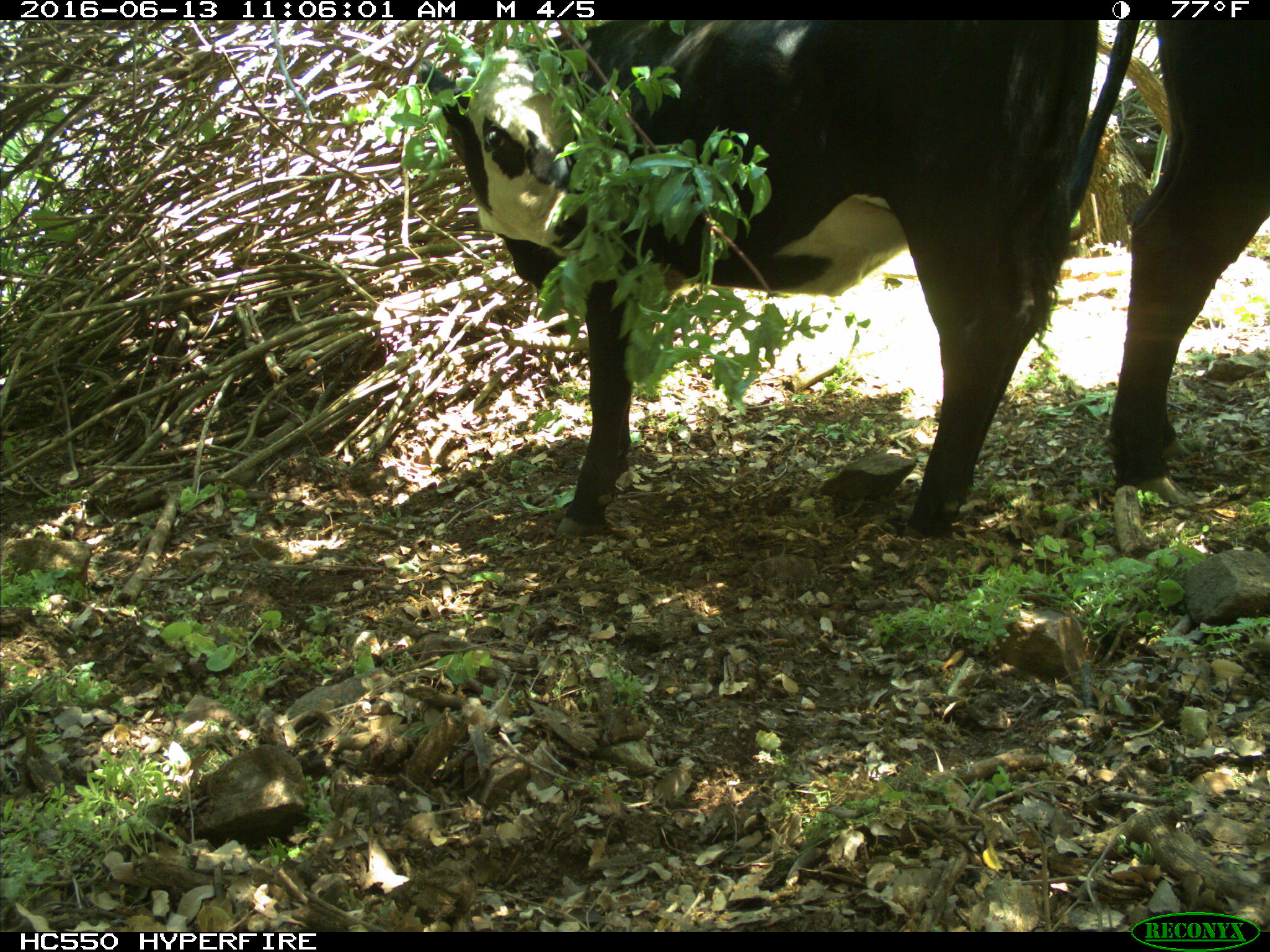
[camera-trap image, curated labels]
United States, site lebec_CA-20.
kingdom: Animalia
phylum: Chordata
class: Mammalia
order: Artiodactyla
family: Bovidae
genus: Bos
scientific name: Bos taurus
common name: domestic cow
Bos taurus (domestic cow).